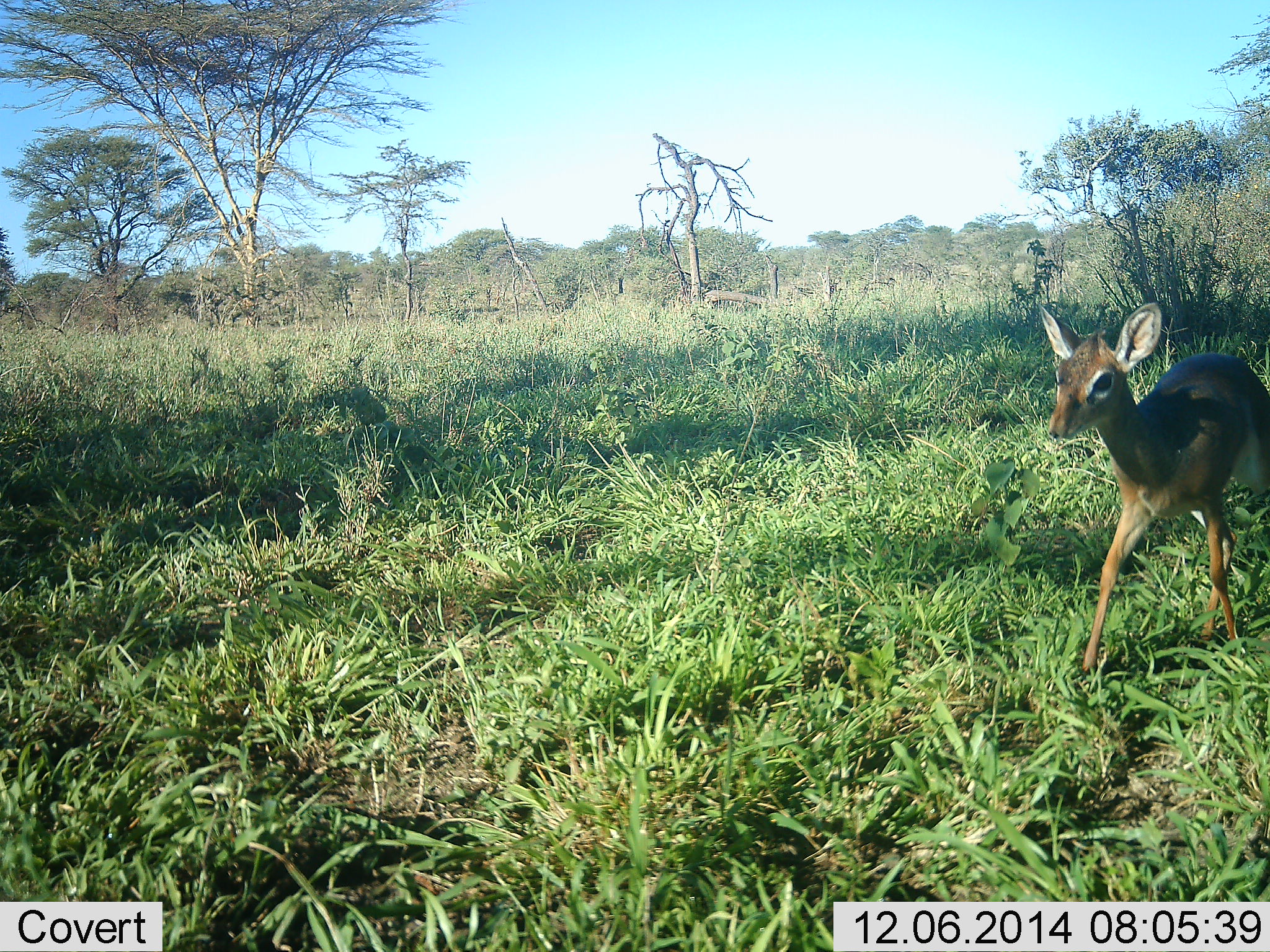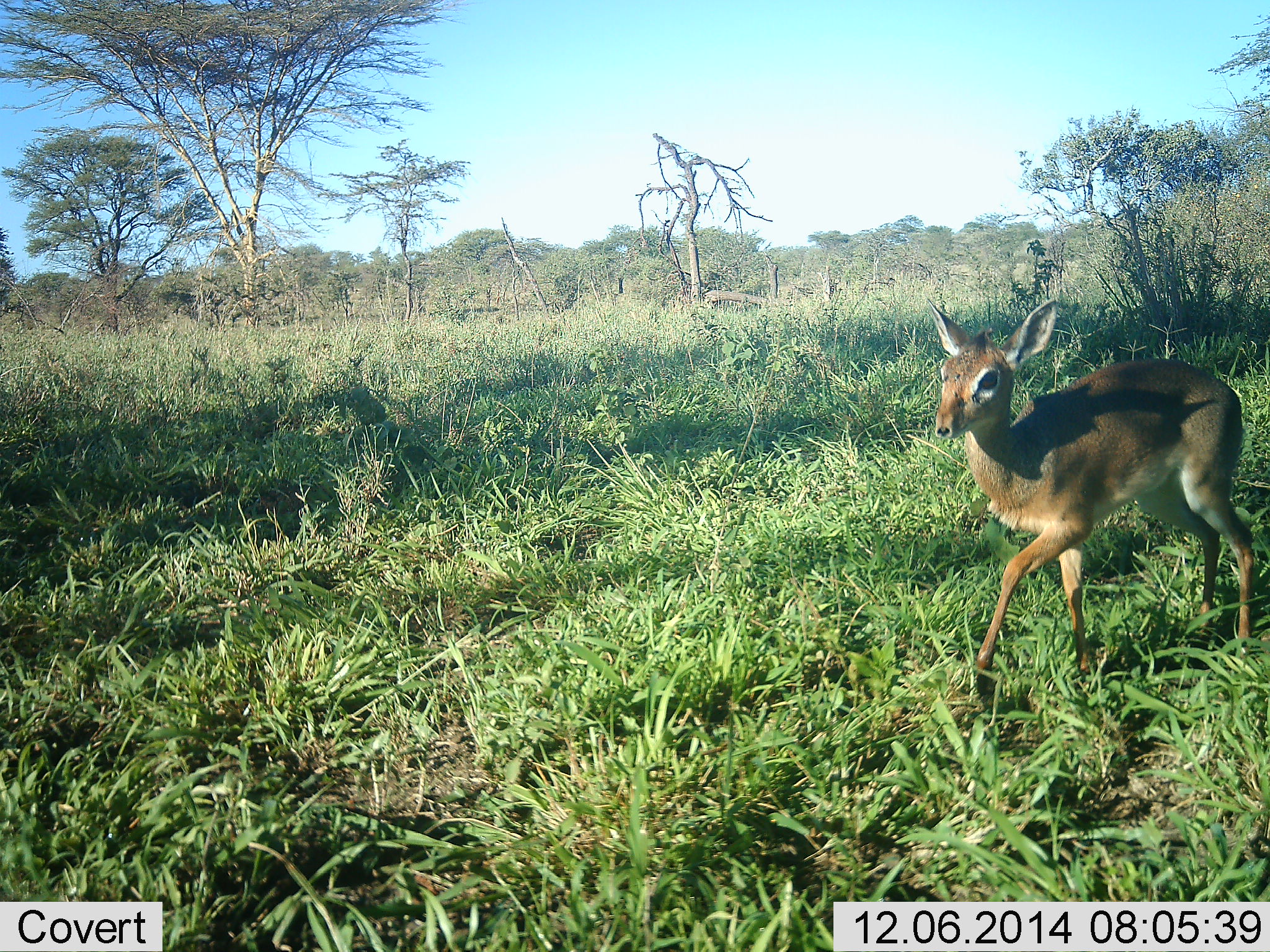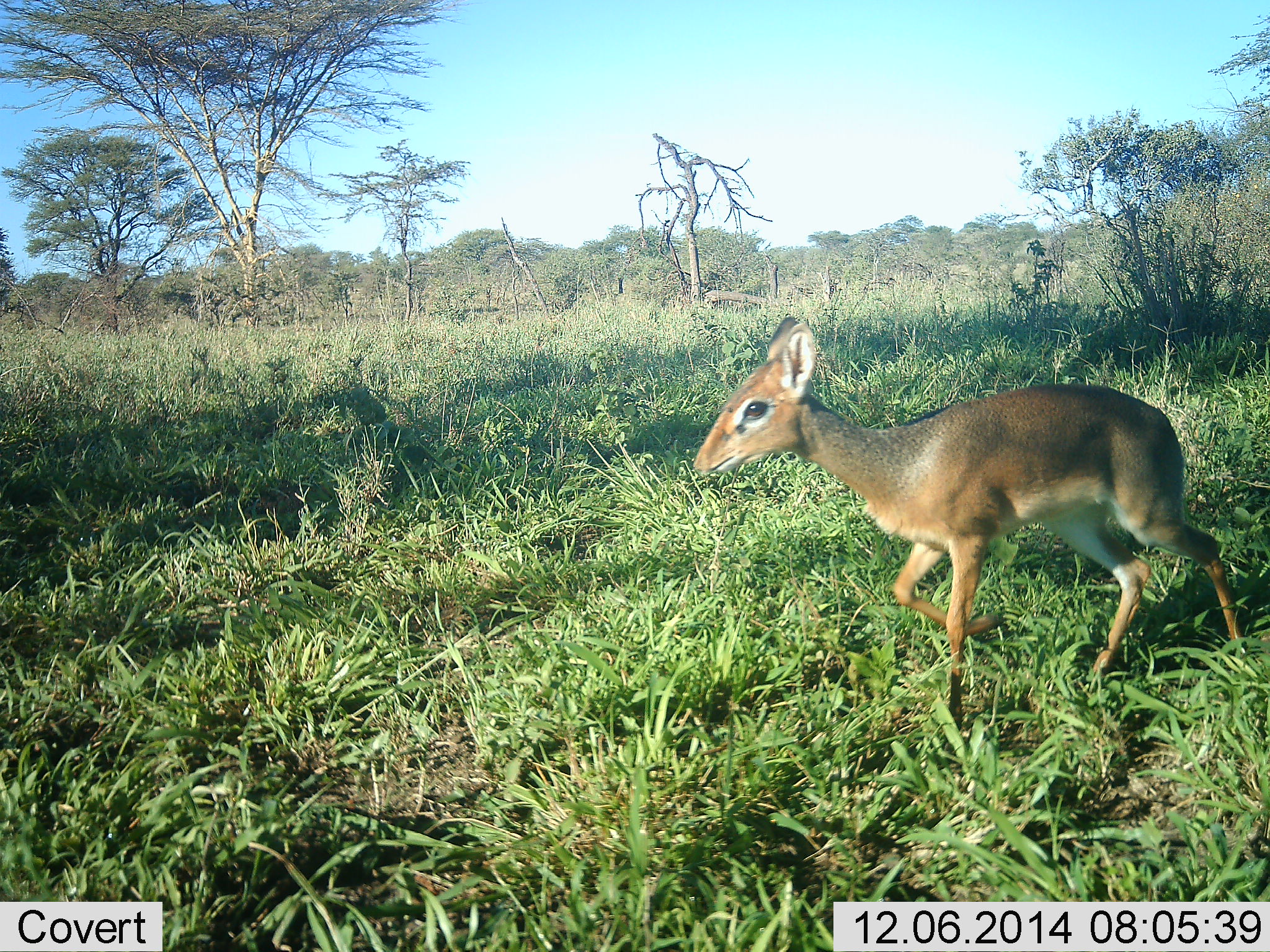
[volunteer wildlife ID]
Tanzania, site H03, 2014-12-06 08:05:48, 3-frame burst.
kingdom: Animalia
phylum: Chordata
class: Mammalia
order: Artiodactyla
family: Bovidae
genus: Madoqua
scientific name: Madoqua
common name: dikdik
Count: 1.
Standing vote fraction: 0%.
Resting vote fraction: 0%.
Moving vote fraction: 100%.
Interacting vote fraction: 0%.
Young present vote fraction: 0%.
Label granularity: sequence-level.